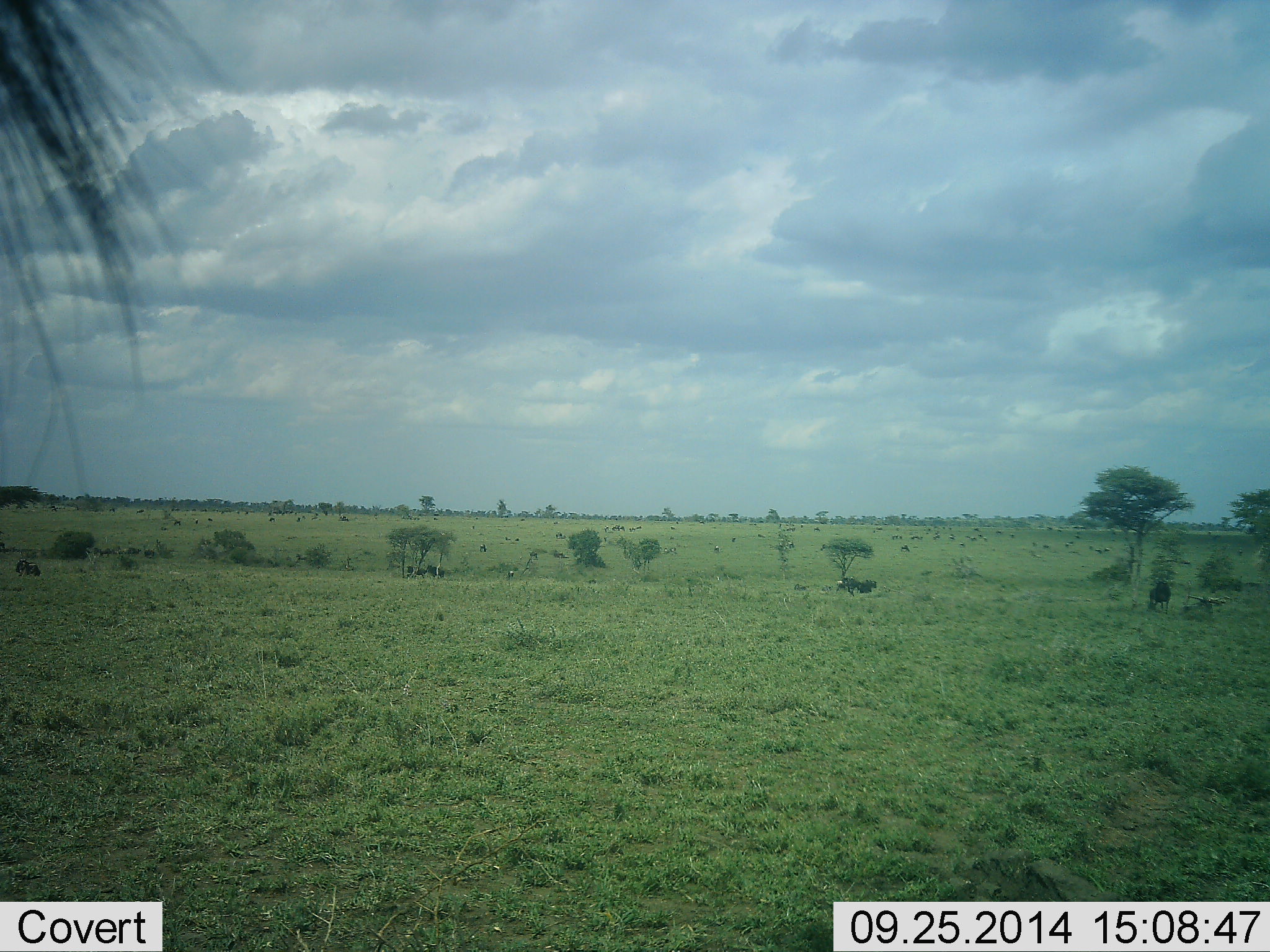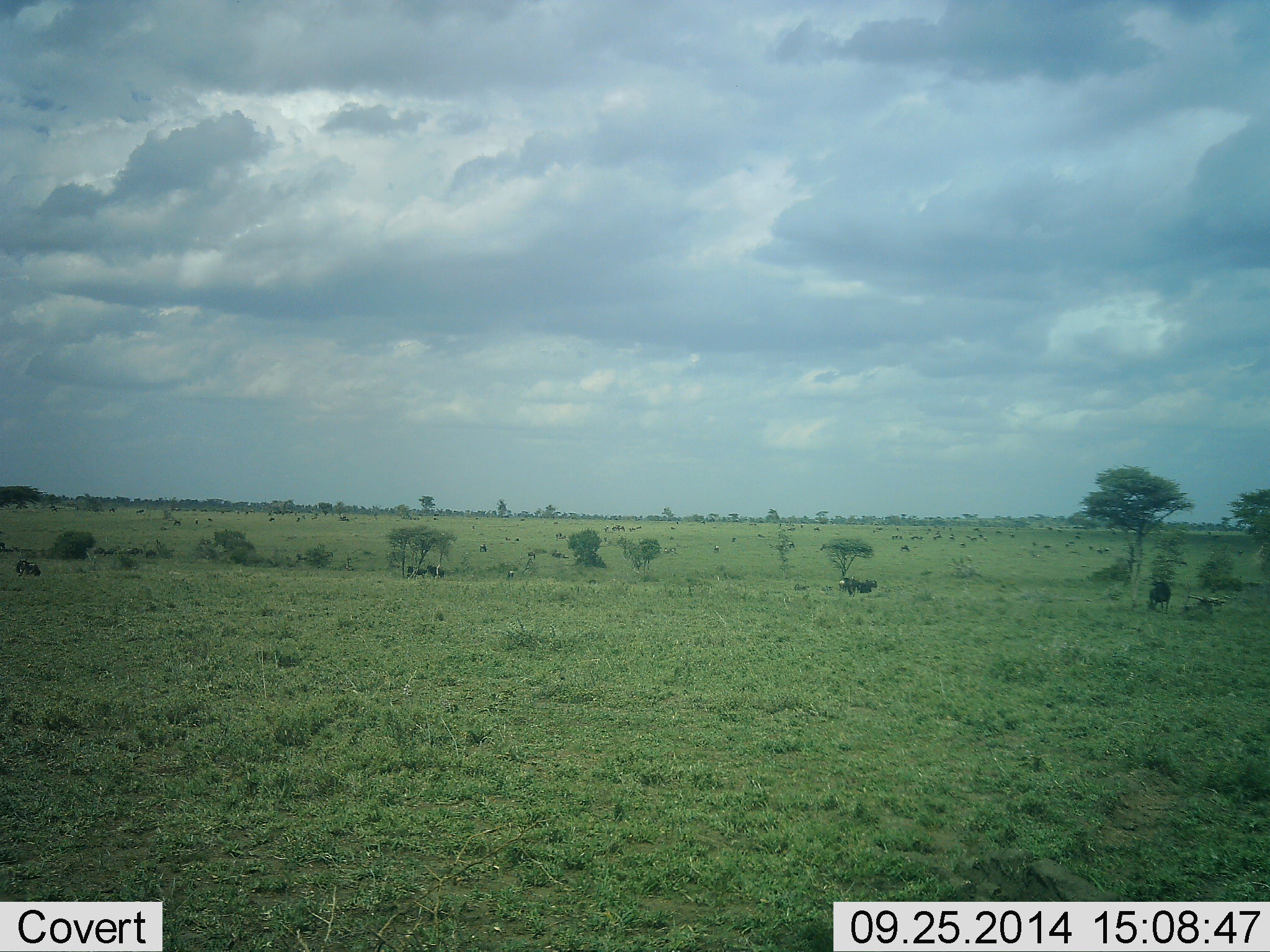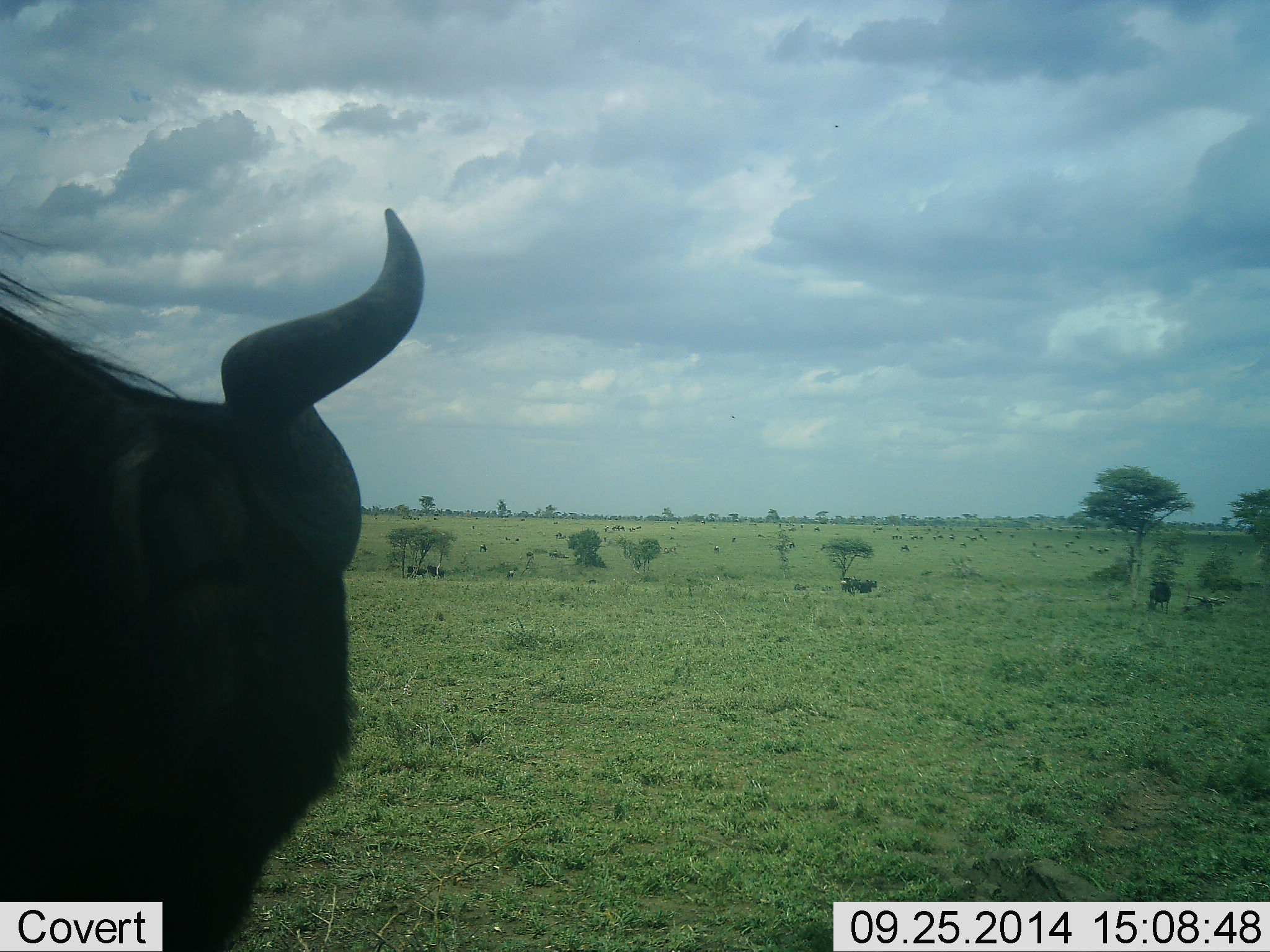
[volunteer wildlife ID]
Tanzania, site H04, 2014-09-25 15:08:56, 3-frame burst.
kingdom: Animalia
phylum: Chordata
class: Mammalia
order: Artiodactyla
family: Bovidae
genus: Connochaetes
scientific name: Connochaetes taurinus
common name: blue wildebeest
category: wildebeest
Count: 1.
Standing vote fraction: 40%.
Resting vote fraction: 10%.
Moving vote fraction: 100%.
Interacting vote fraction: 0%.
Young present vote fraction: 0%.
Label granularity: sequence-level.